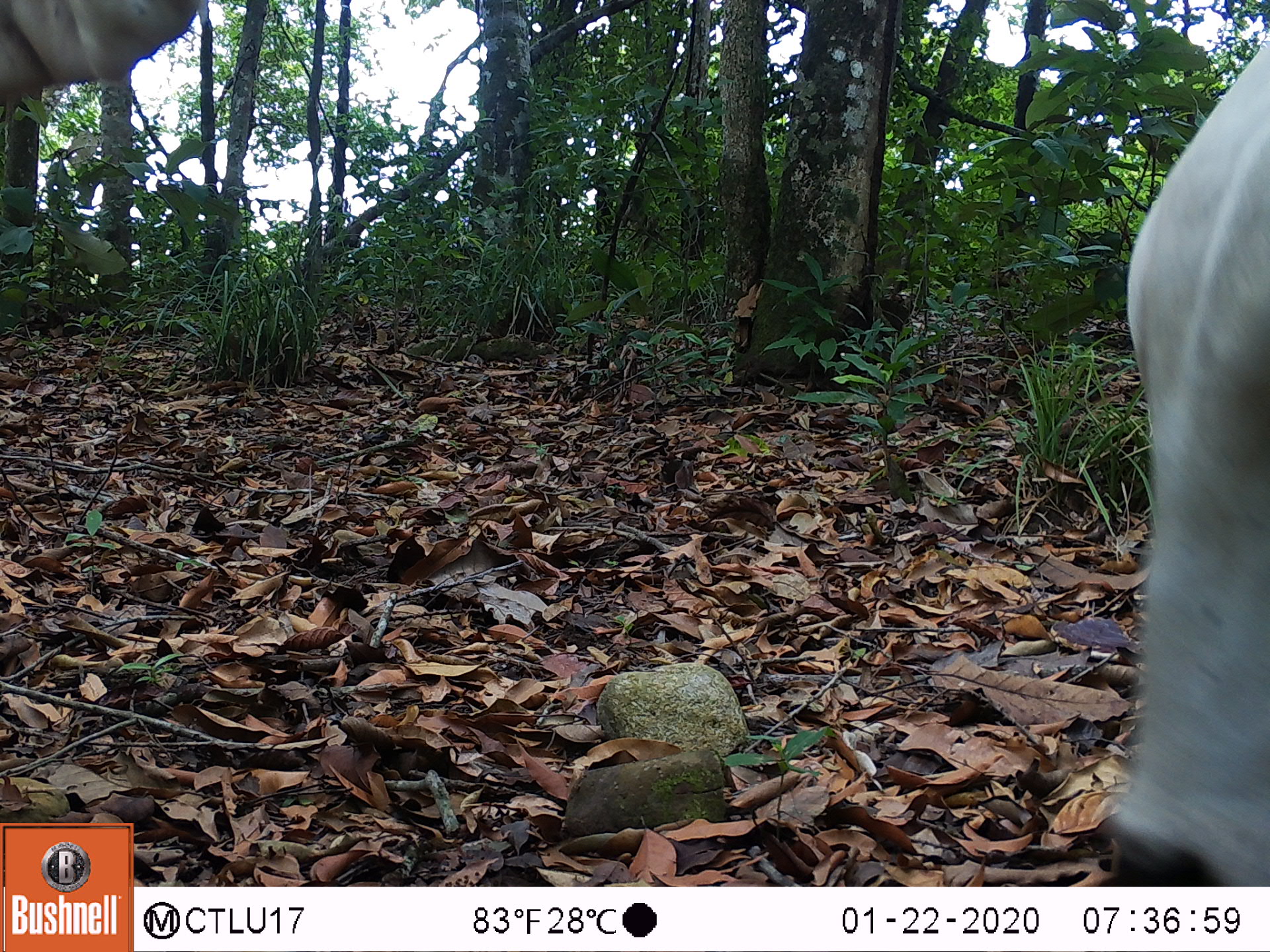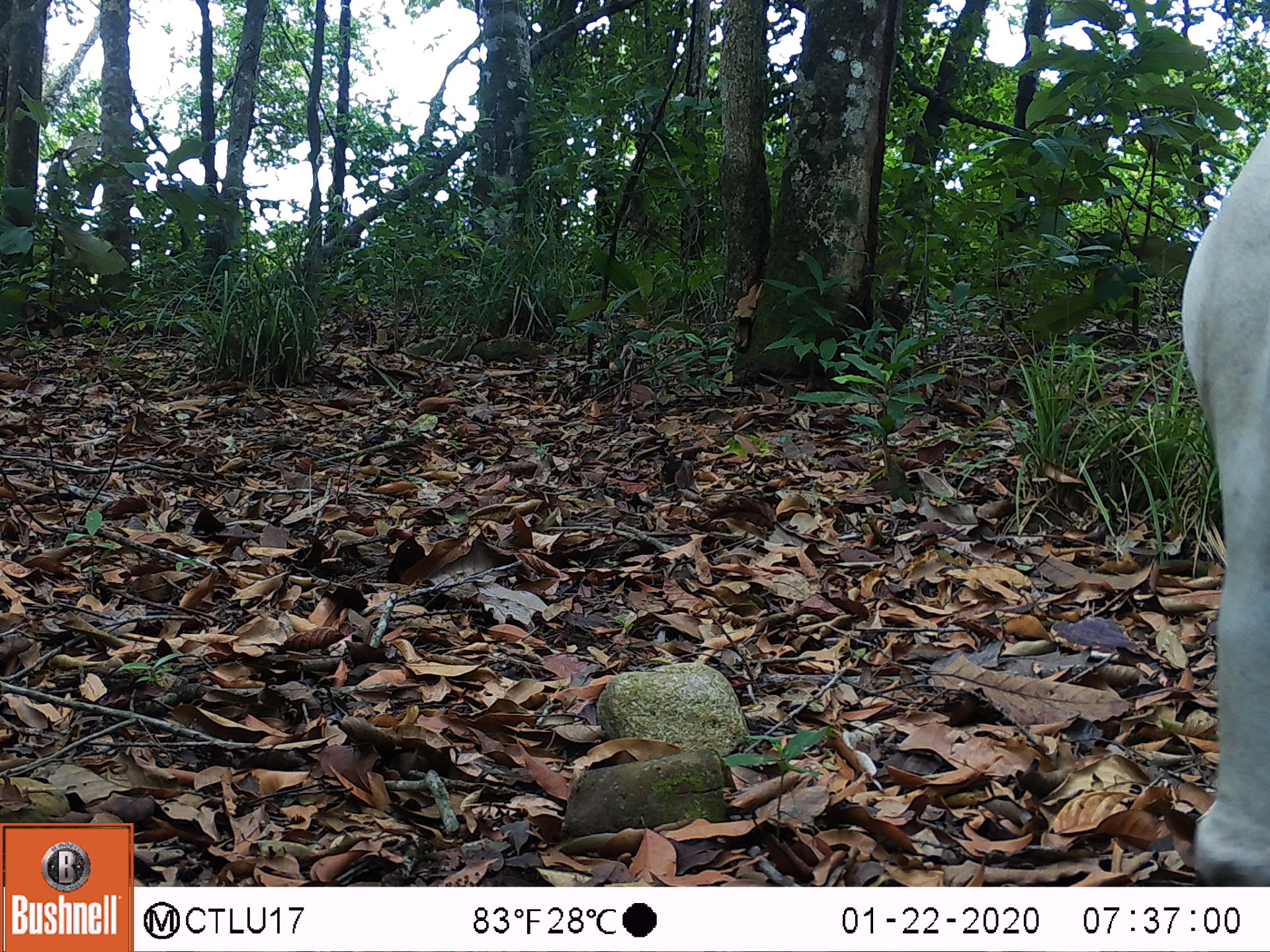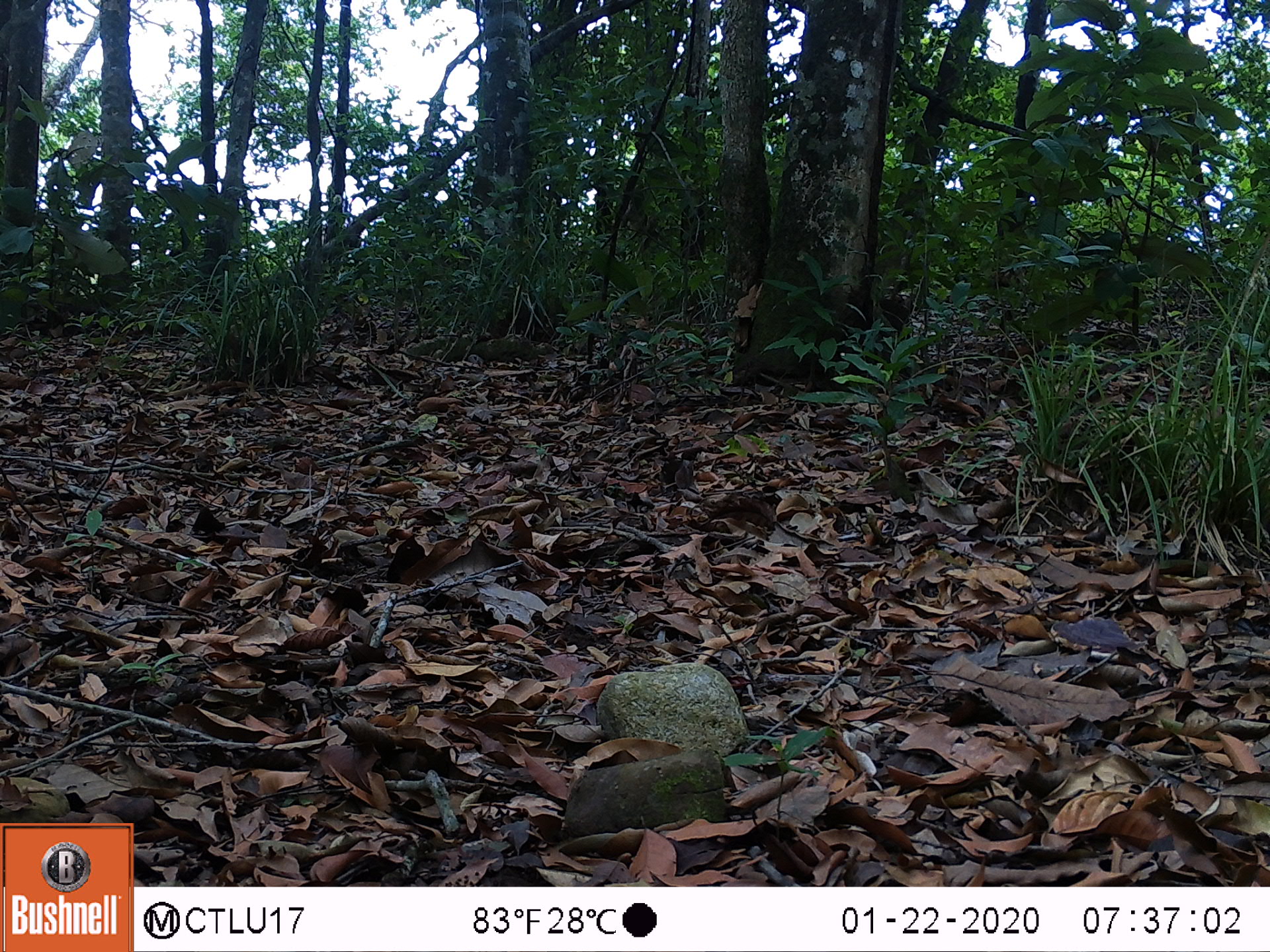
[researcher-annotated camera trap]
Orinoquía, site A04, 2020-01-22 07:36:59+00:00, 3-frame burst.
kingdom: Animalia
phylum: Chordata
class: Mammalia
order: Artiodactyla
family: Bovidae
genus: Bos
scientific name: Bos taurus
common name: cow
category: cattle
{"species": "cattle (cow) (Bos taurus)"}